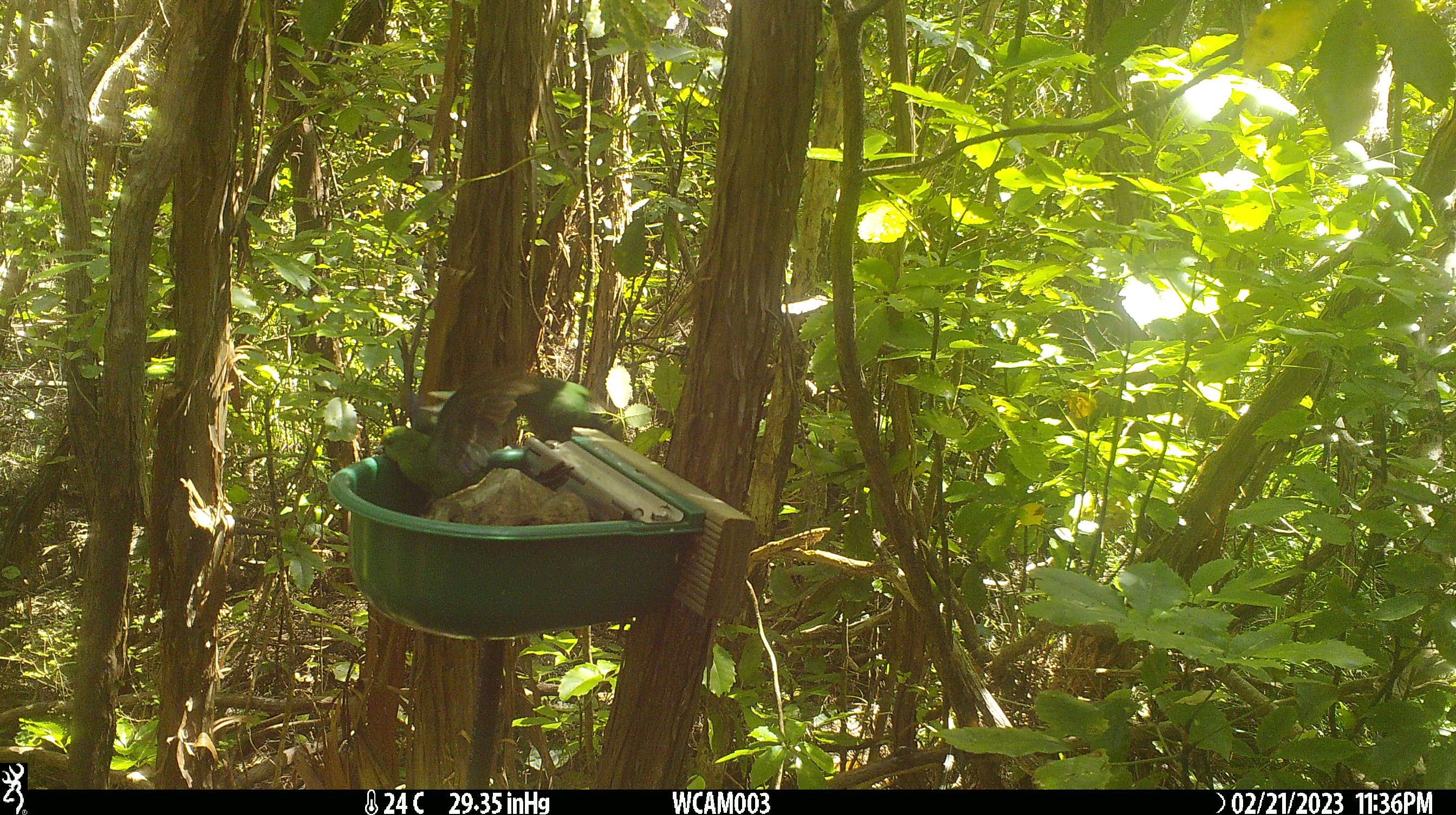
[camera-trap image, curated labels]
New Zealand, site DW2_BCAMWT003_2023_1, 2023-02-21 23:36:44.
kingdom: Animalia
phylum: Chordata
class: Aves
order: Psittaciformes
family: Psittaculidae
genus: Cyanoramphus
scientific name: Cyanoramphus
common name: parakeet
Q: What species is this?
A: Parakeet (Cyanoramphus).